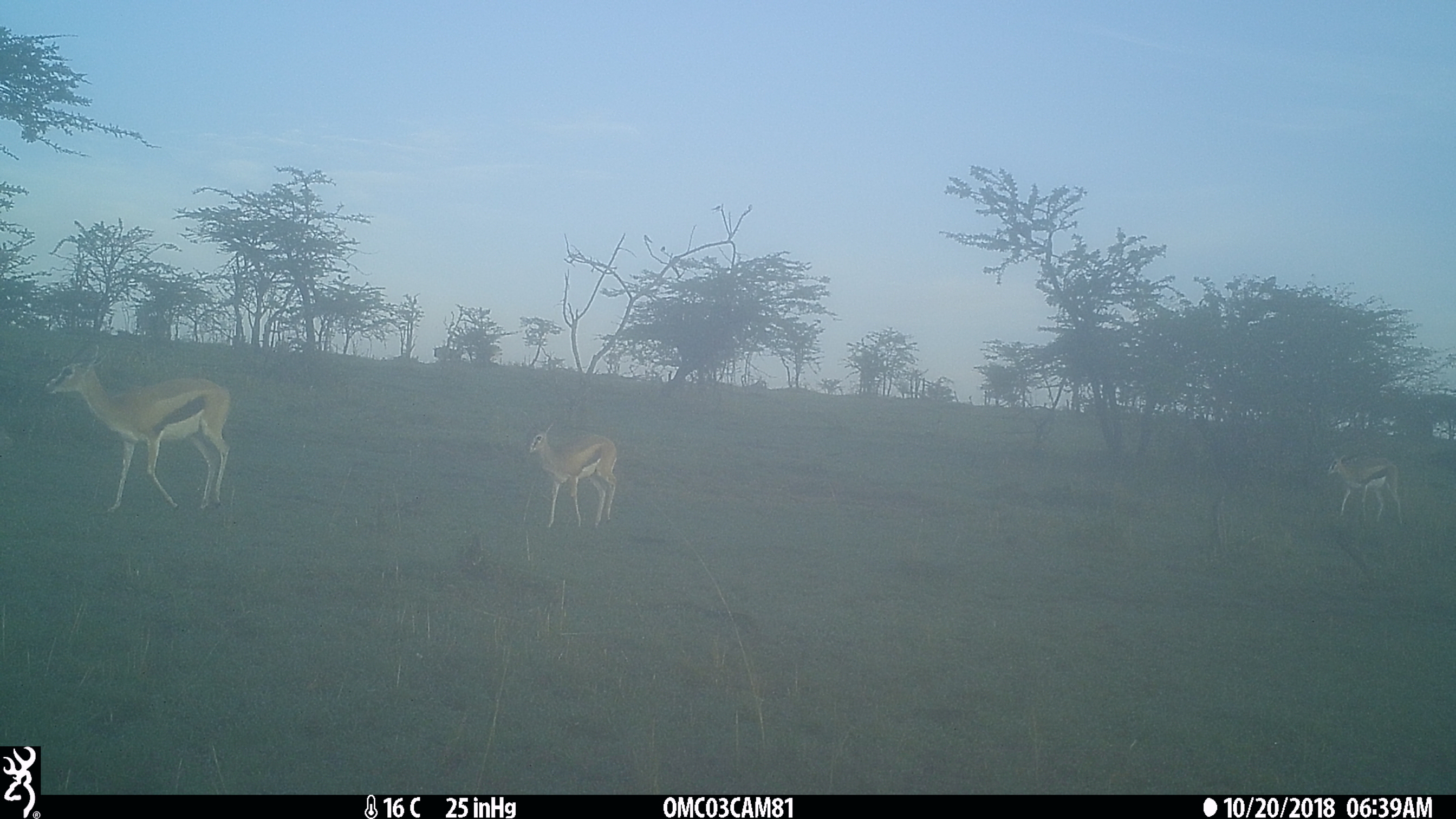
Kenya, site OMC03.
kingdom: Animalia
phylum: Chordata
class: Mammalia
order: Artiodactyla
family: Bovidae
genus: Eudorcas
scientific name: Eudorcas thomsonii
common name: thomon's gazelle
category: gazelle thomsons